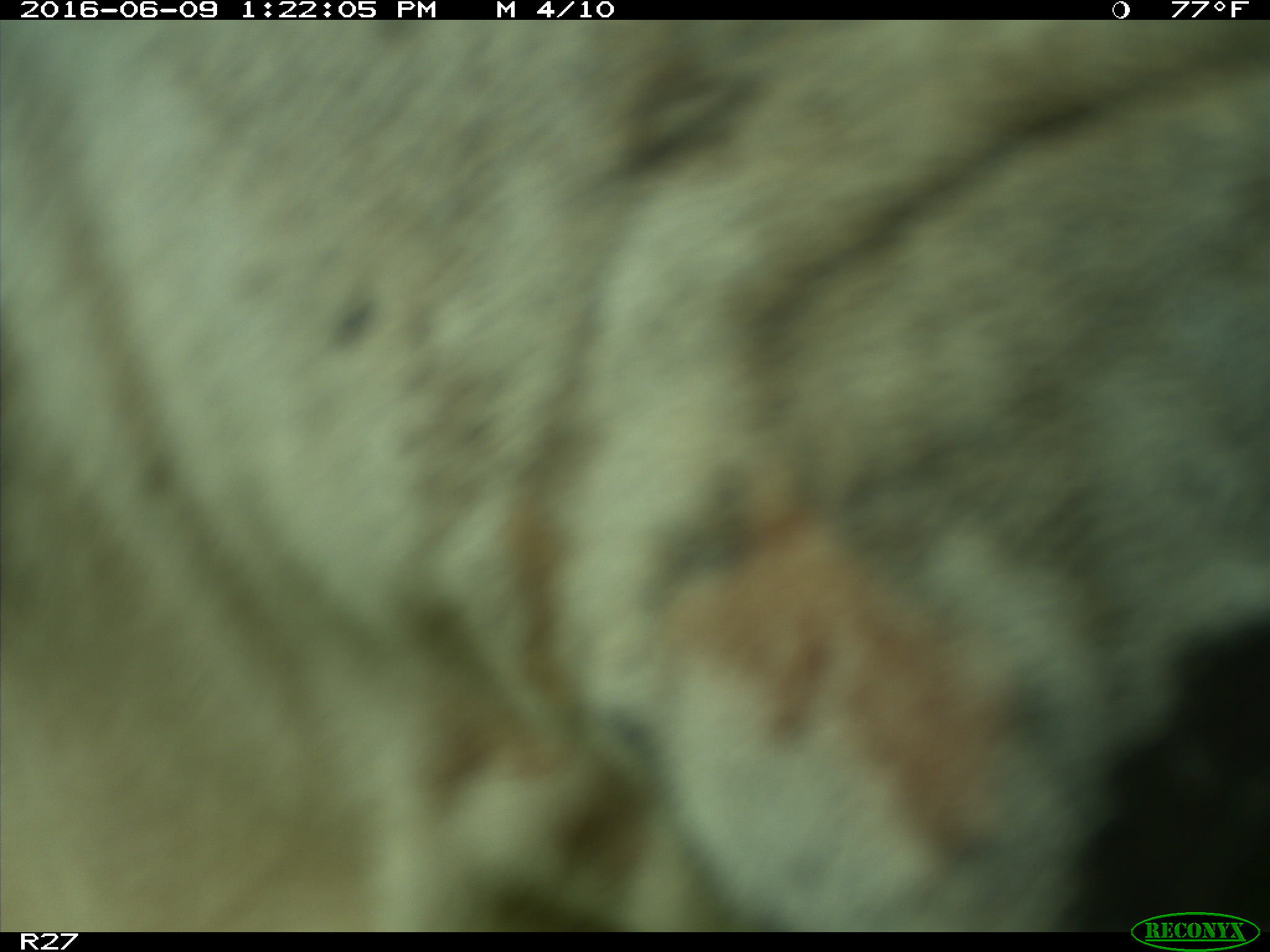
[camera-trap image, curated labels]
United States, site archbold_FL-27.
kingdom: Animalia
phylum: Chordata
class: Mammalia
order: Artiodactyla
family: Bovidae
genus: Bos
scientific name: Bos taurus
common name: domestic cow